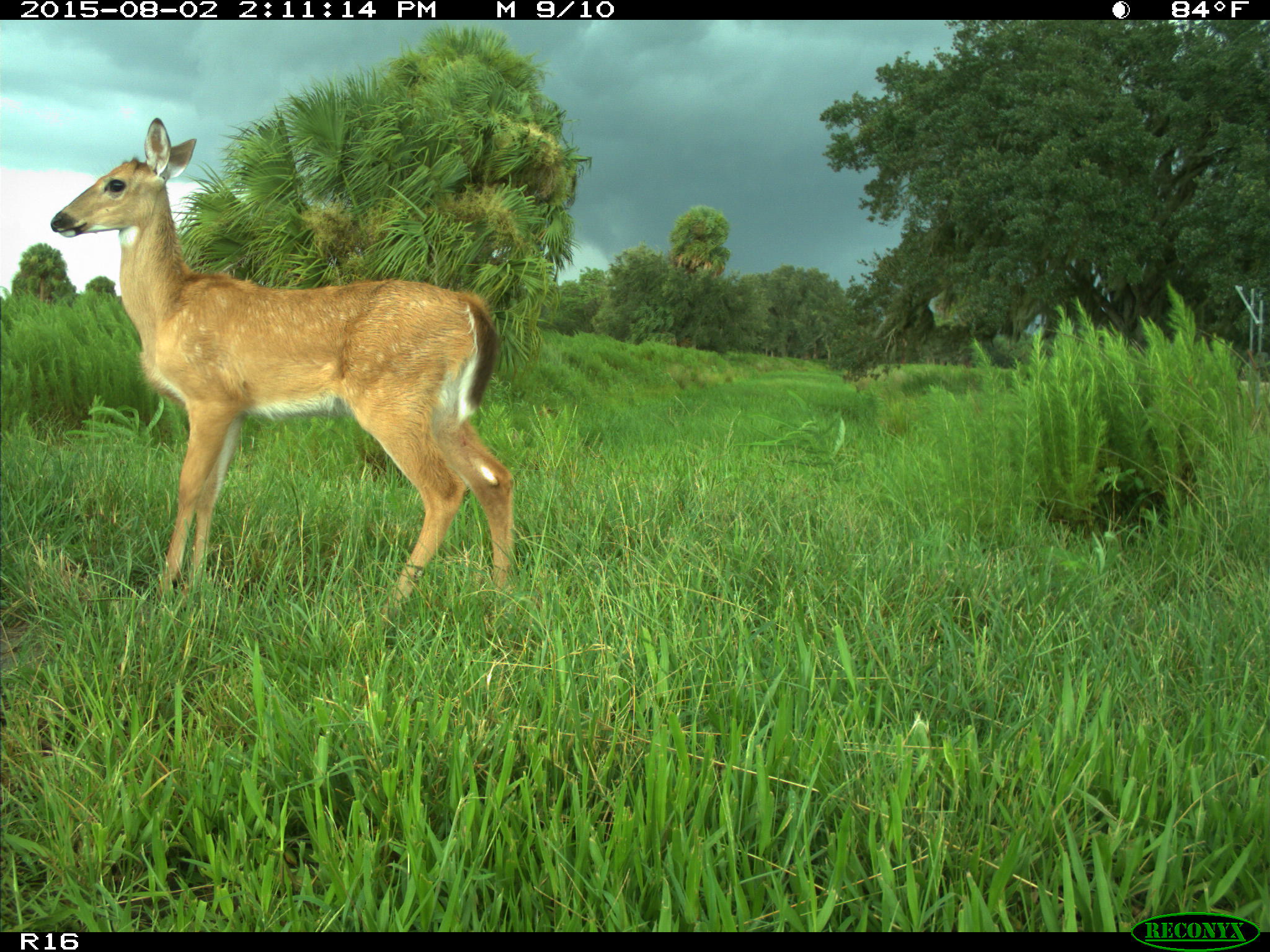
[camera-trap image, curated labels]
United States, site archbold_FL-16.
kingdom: Animalia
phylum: Chordata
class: Mammalia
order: Artiodactyla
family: Cervidae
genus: Odocoileus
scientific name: Odocoileus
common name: deer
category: unidentified deer